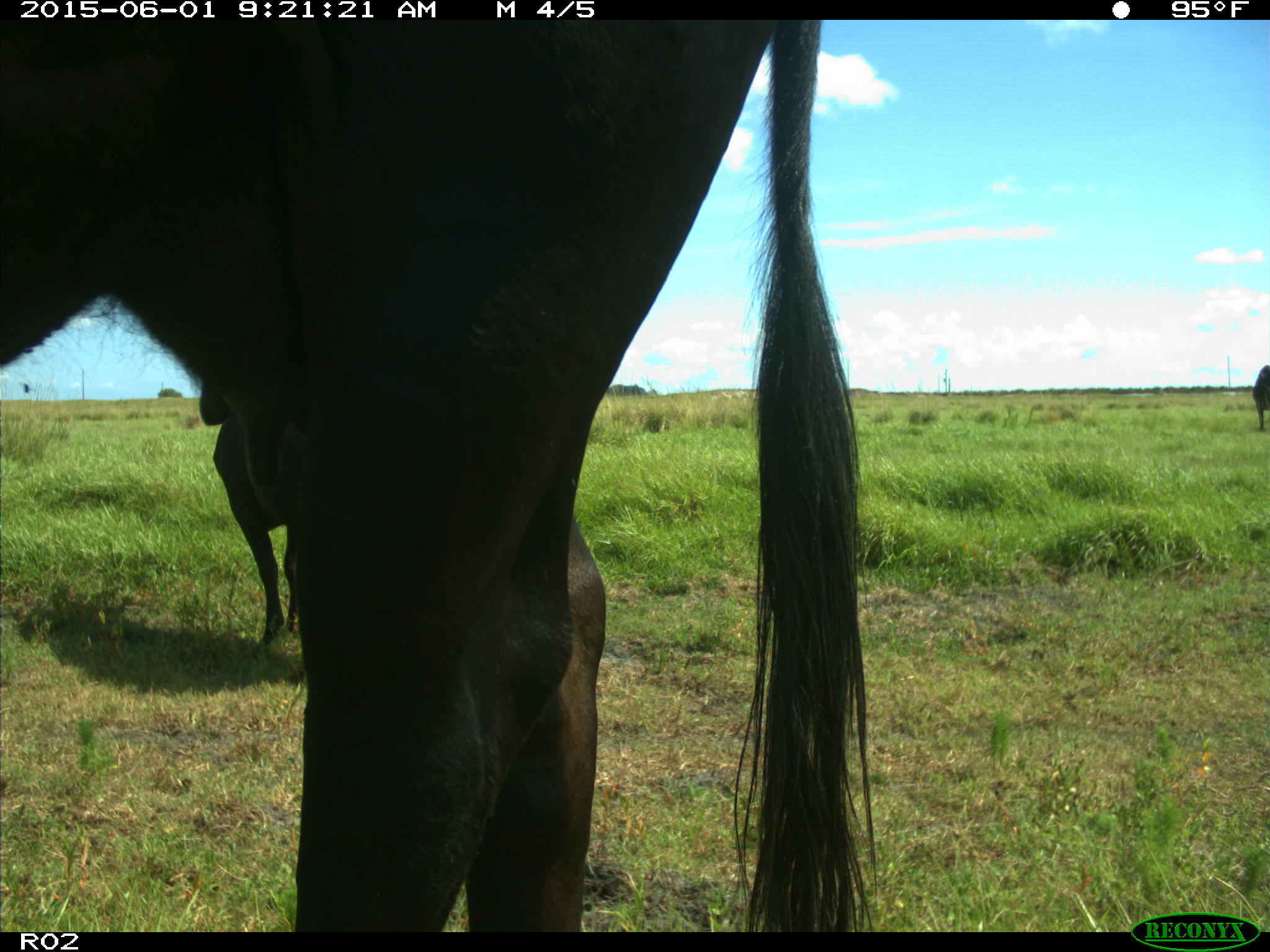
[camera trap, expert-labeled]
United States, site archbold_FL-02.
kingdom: Animalia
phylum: Chordata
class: Mammalia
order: Artiodactyla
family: Bovidae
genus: Bos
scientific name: Bos taurus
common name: domestic cow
Bos taurus (domestic cow).